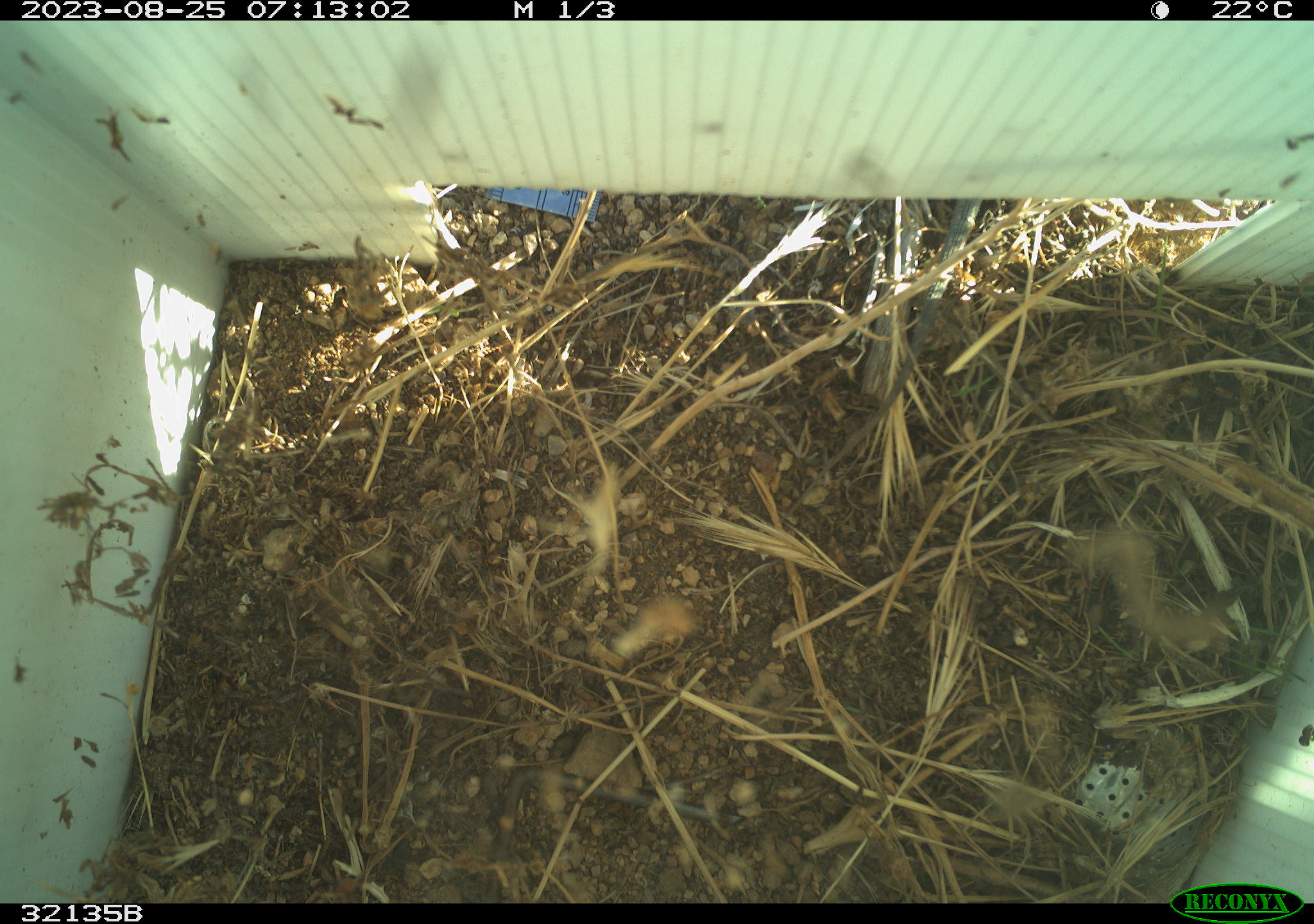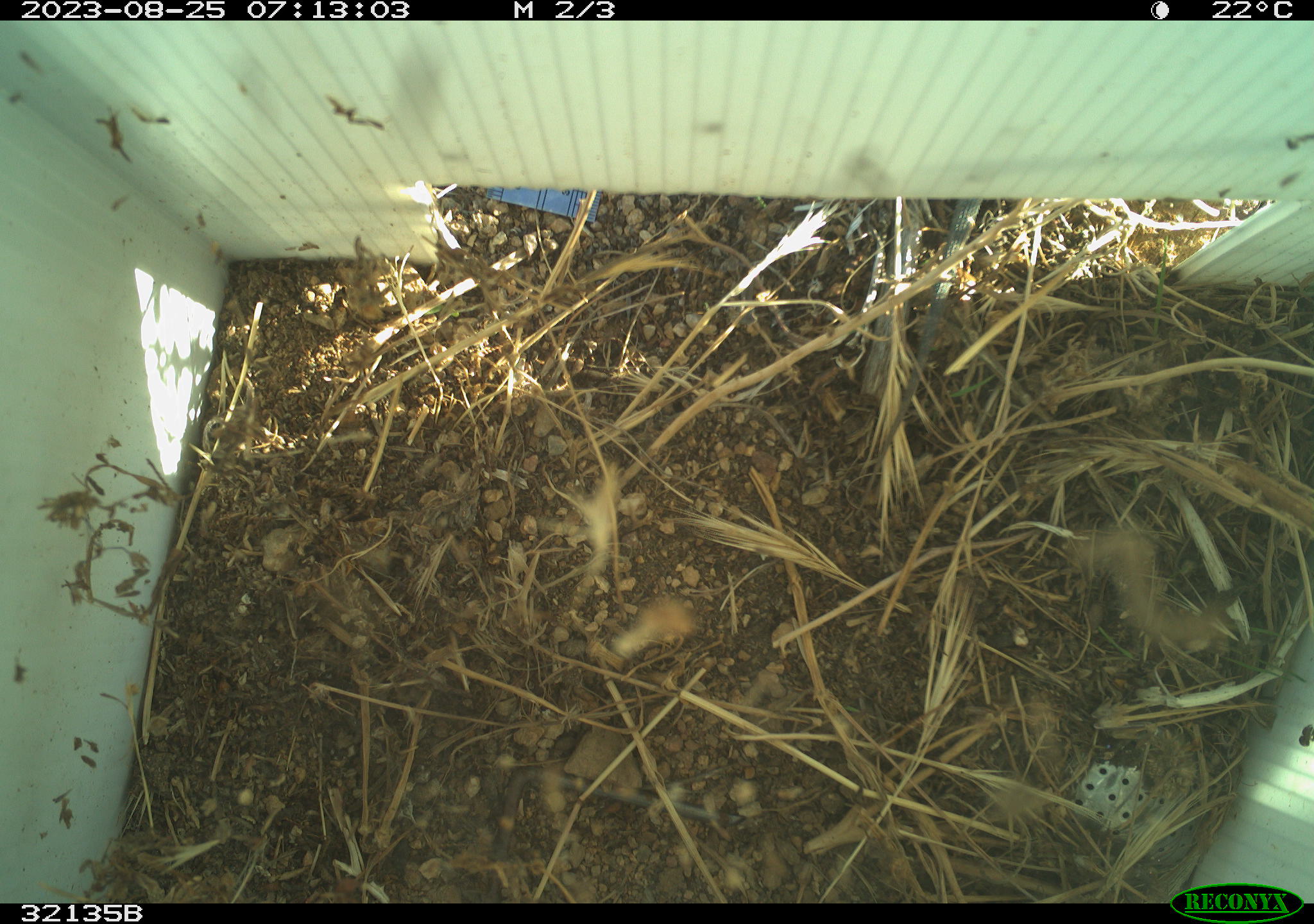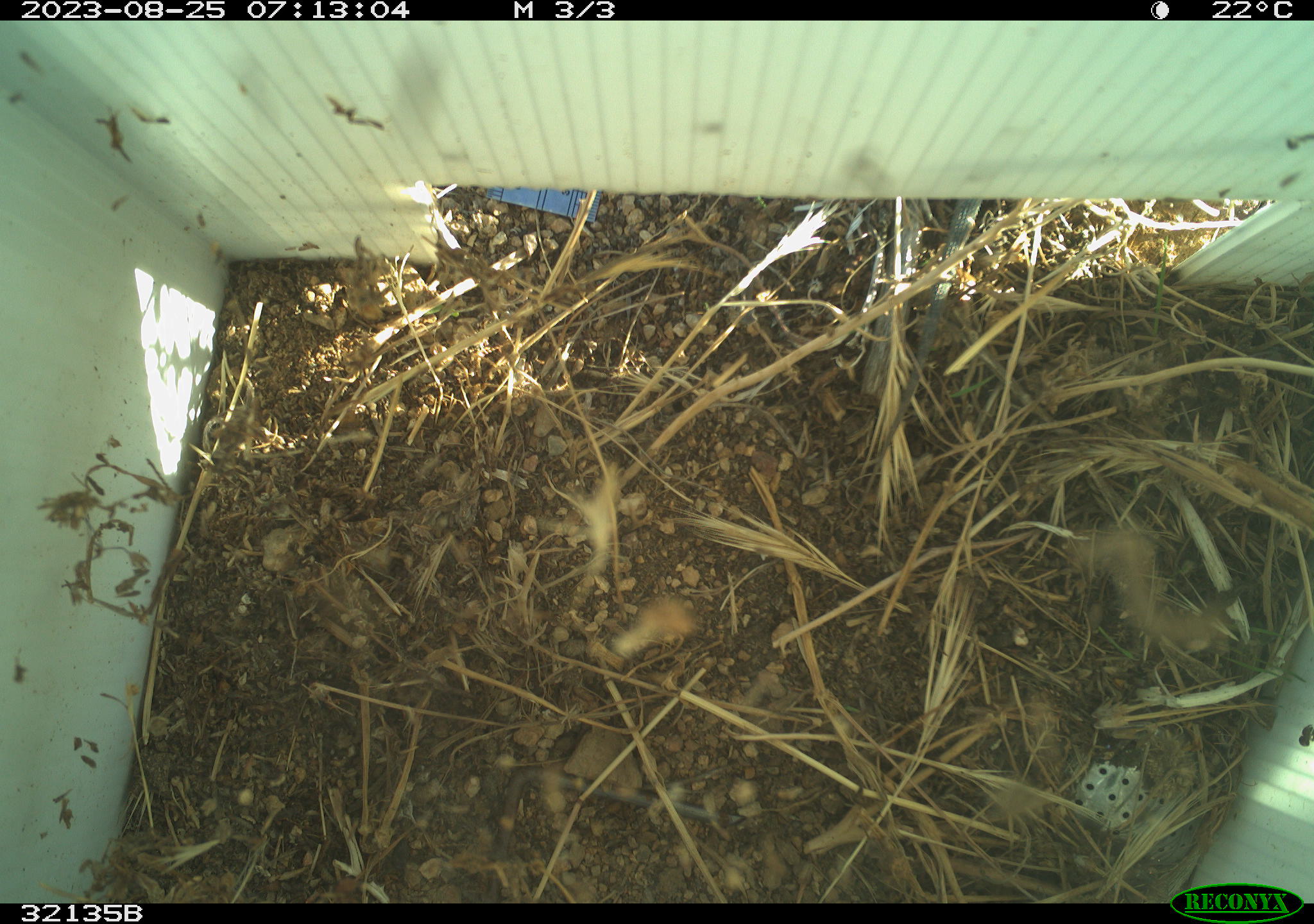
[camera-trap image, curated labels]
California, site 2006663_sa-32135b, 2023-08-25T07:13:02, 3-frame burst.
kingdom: Animalia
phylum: Chordata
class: Reptilia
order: Squamata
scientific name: Squamata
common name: lizards and snakes